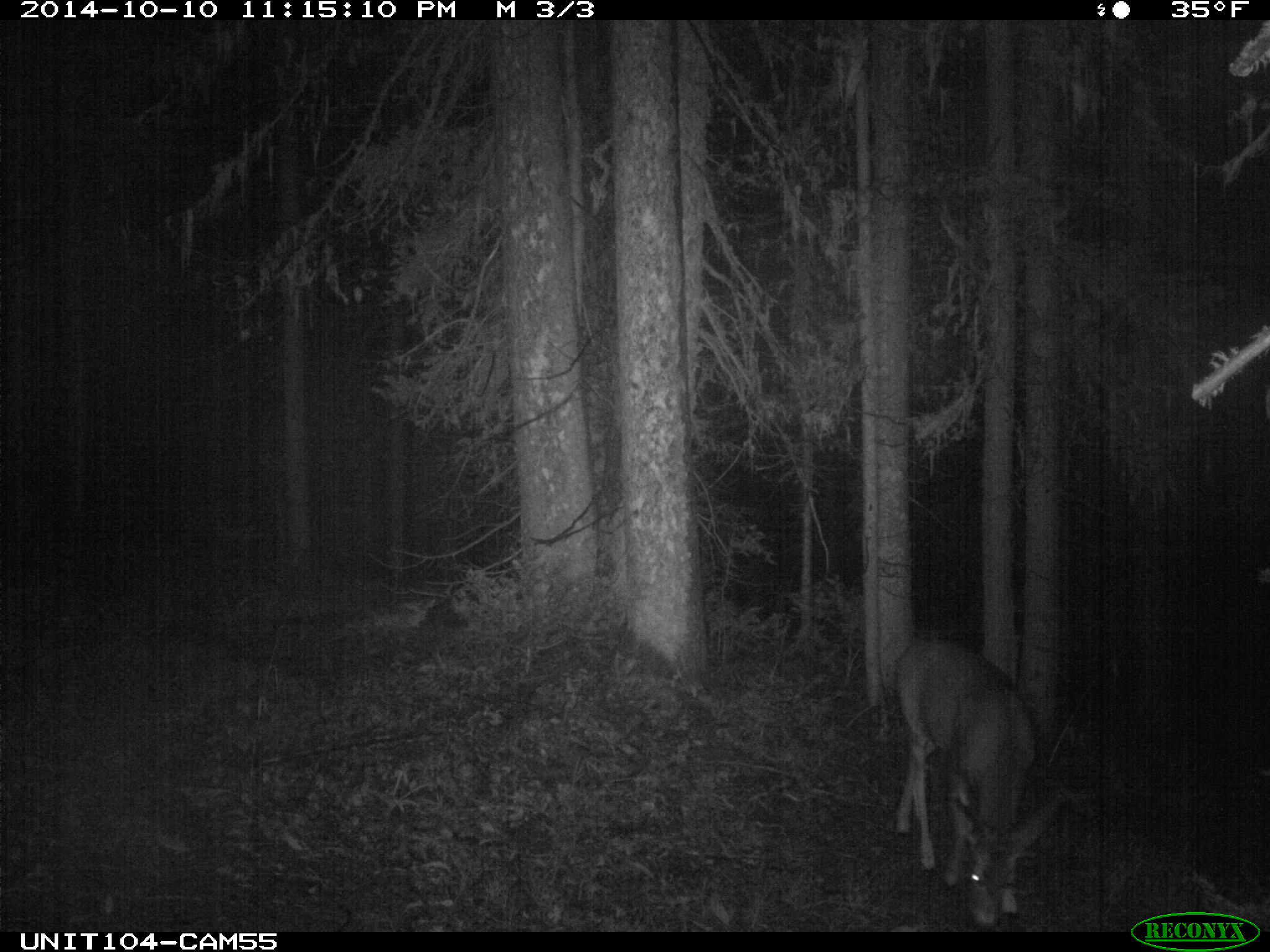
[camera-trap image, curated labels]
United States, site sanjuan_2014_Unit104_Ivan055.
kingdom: Animalia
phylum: Chordata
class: Mammalia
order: Artiodactyla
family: Cervidae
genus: Odocoileus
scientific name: Odocoileus hemionus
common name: mule deer